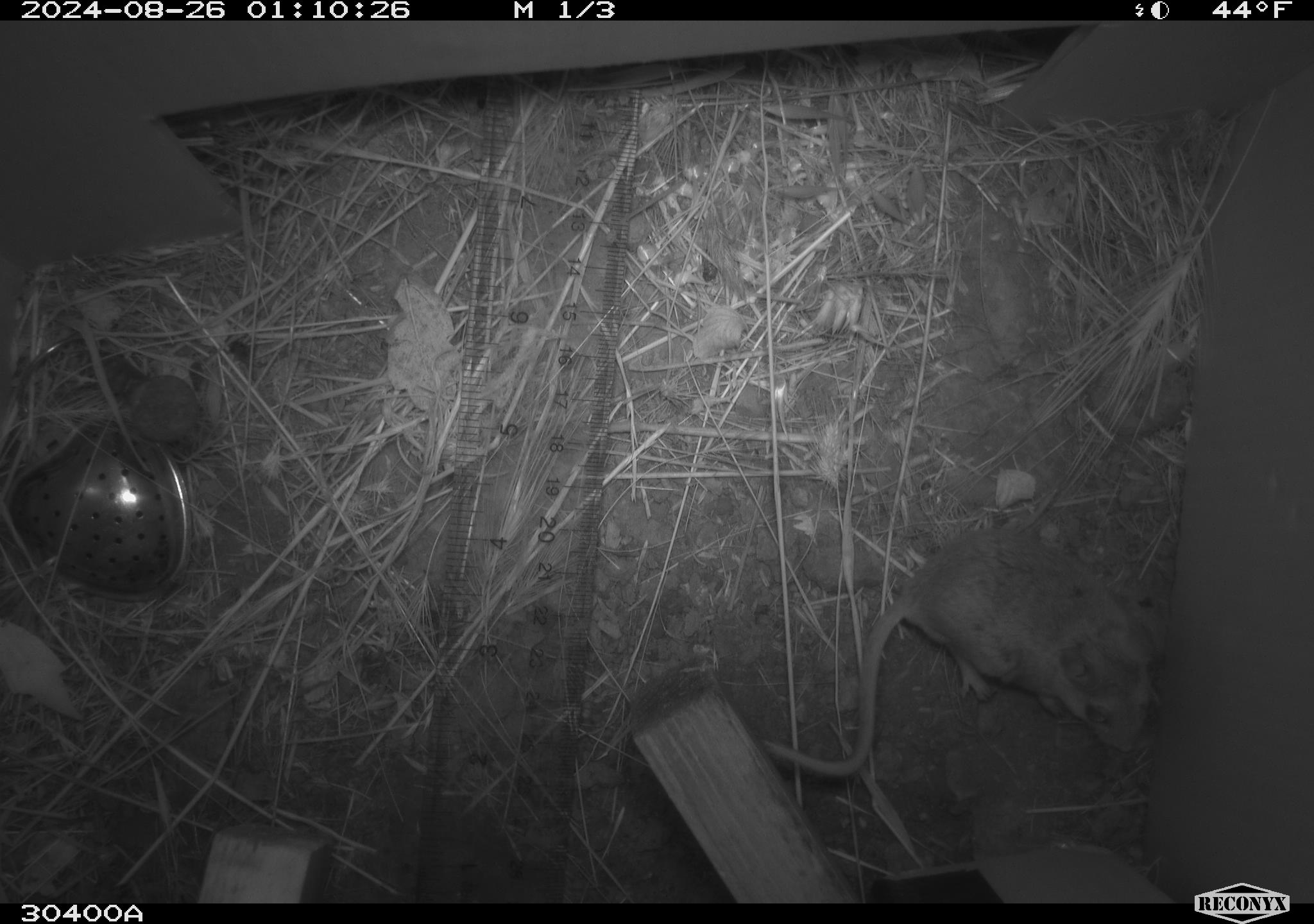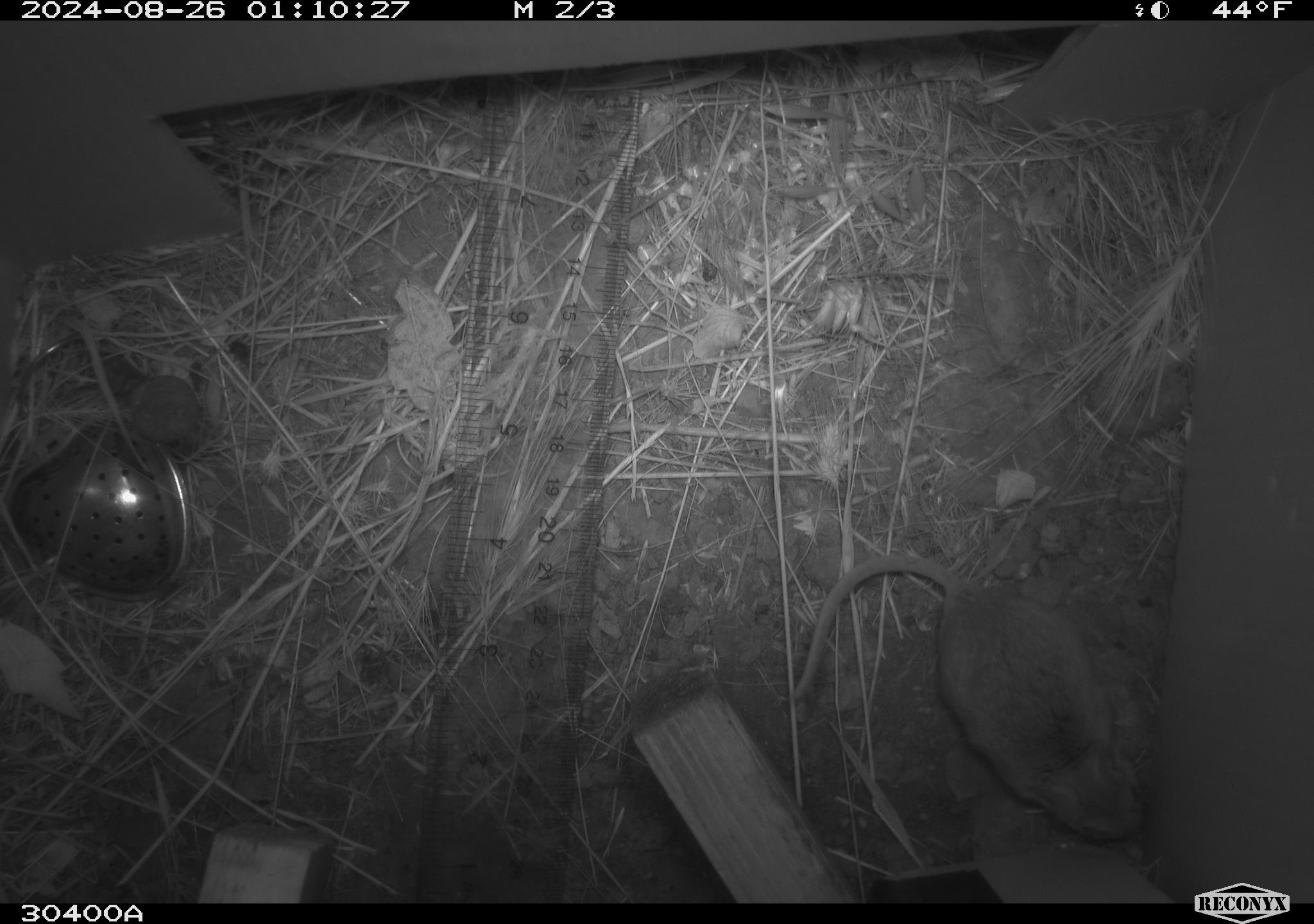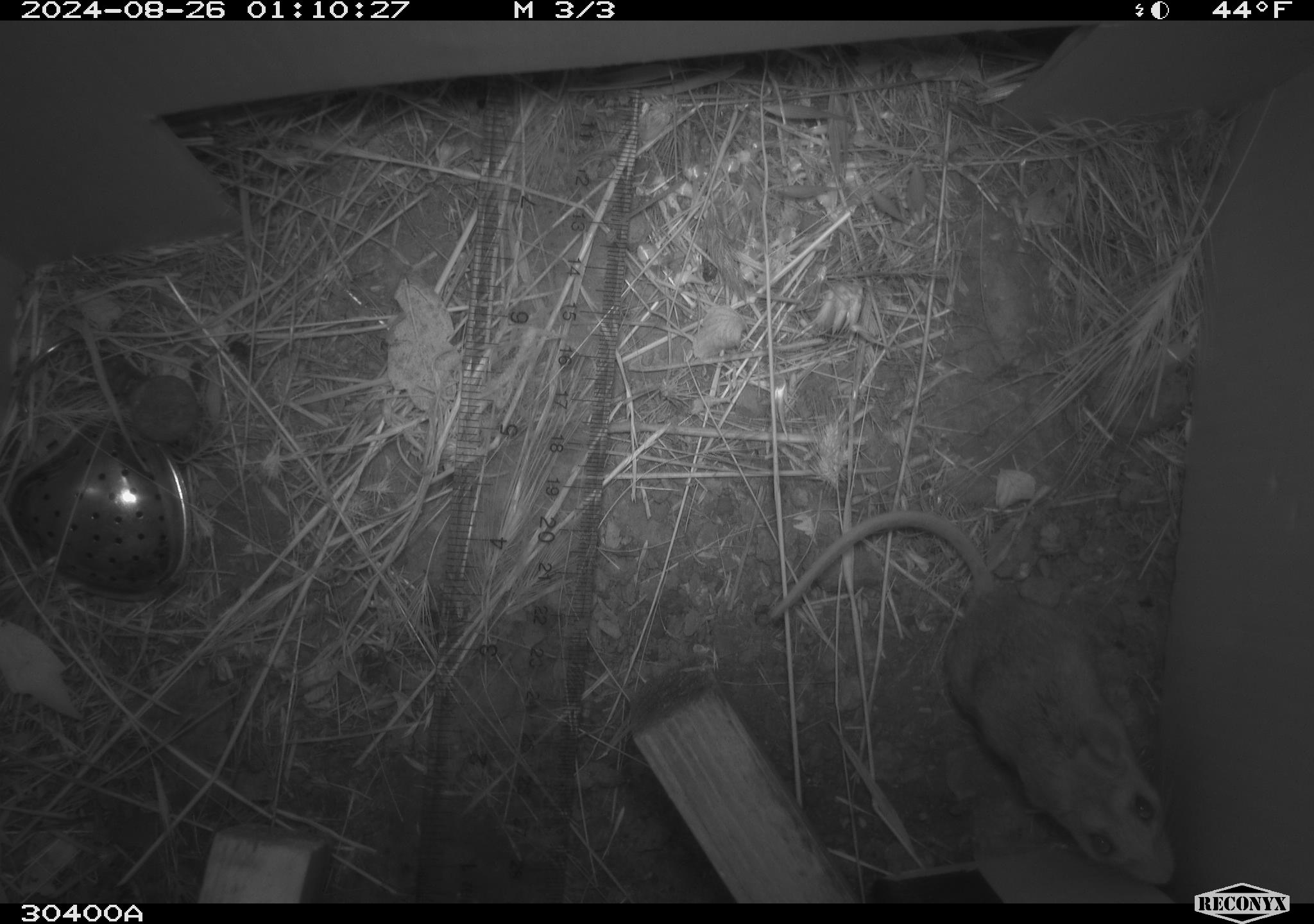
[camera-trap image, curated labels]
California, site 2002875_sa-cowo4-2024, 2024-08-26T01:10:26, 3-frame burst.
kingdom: Animalia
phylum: Chordata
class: Mammalia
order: Rodentia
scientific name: Rodentia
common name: rodent